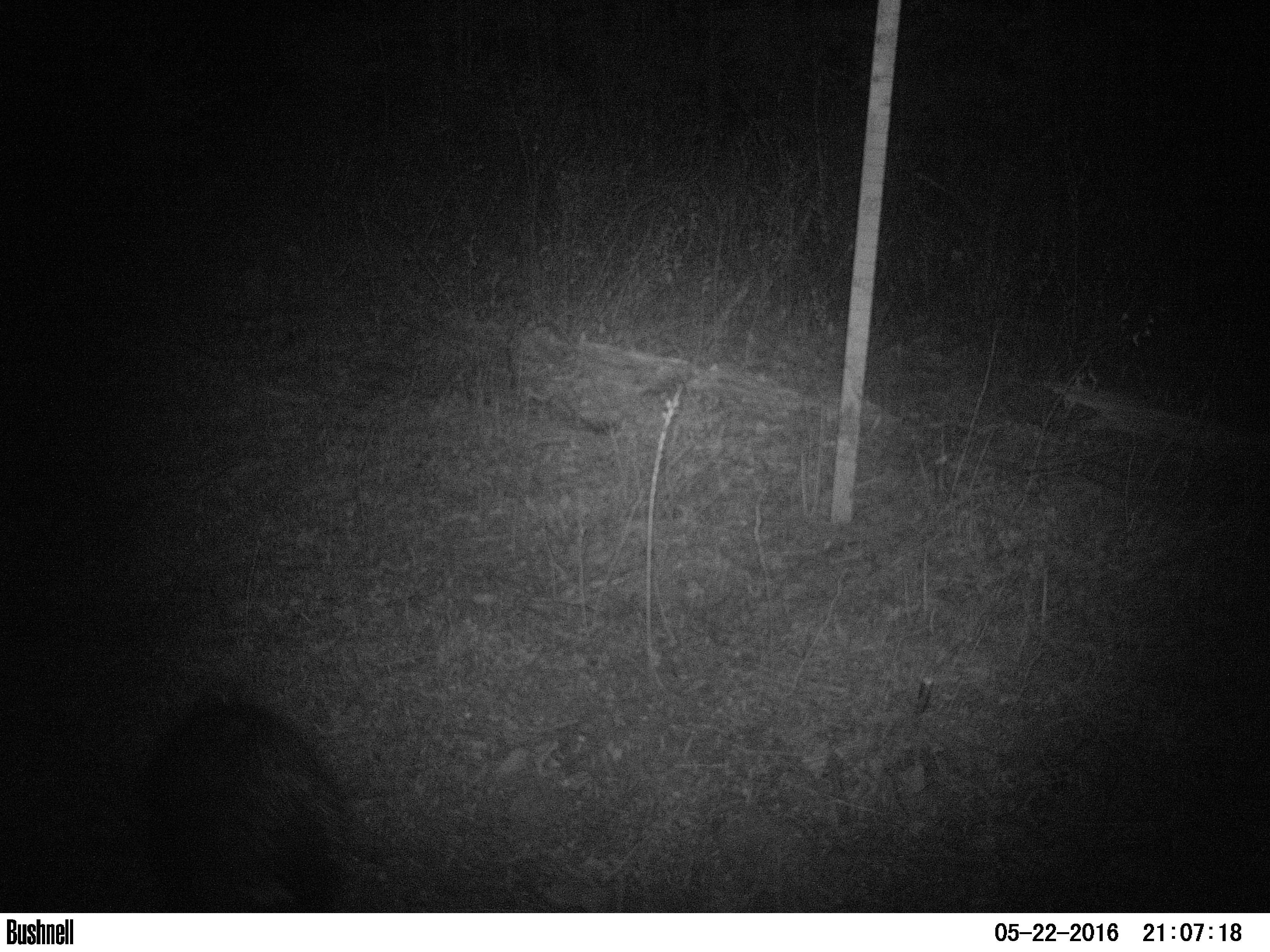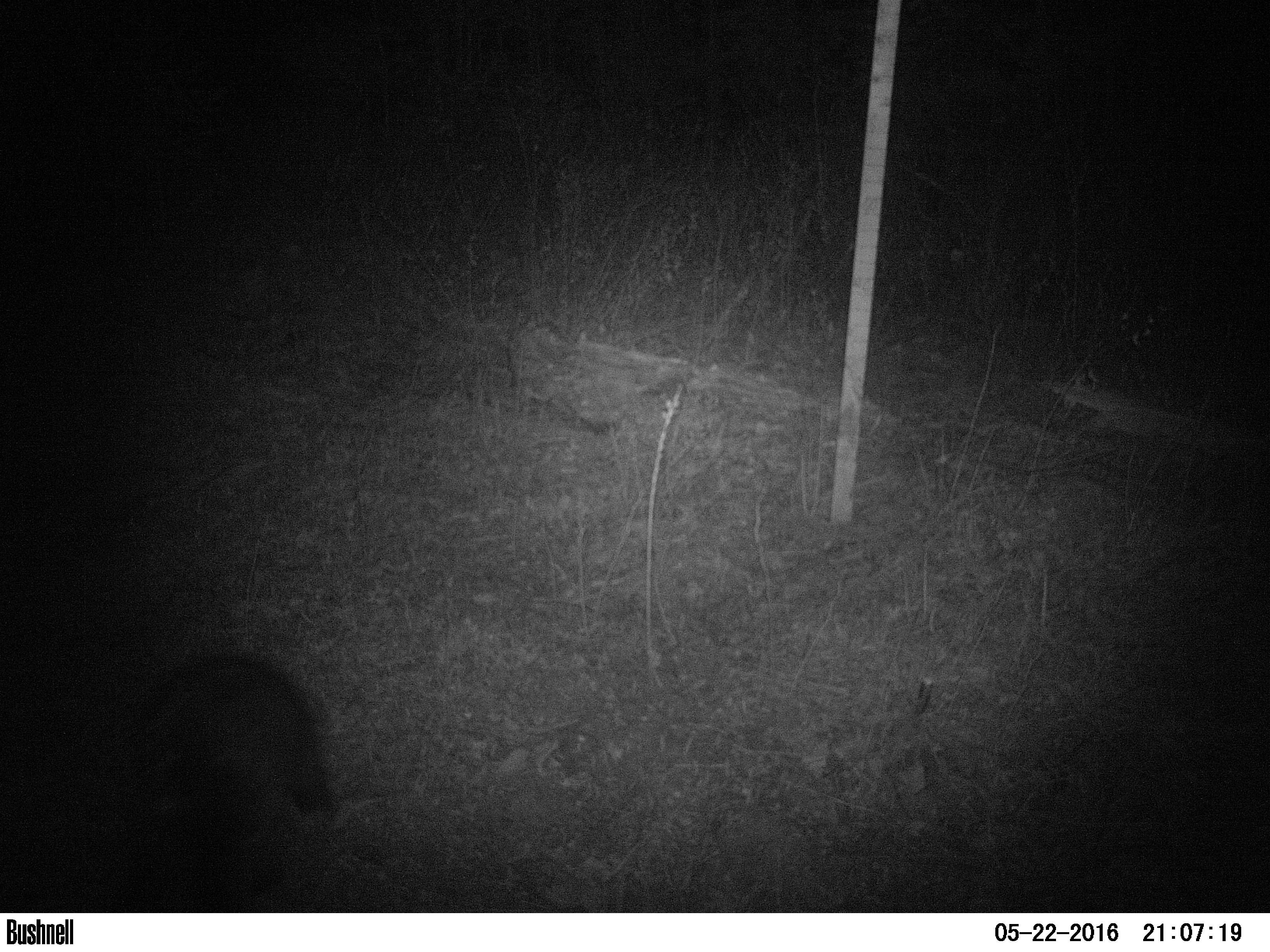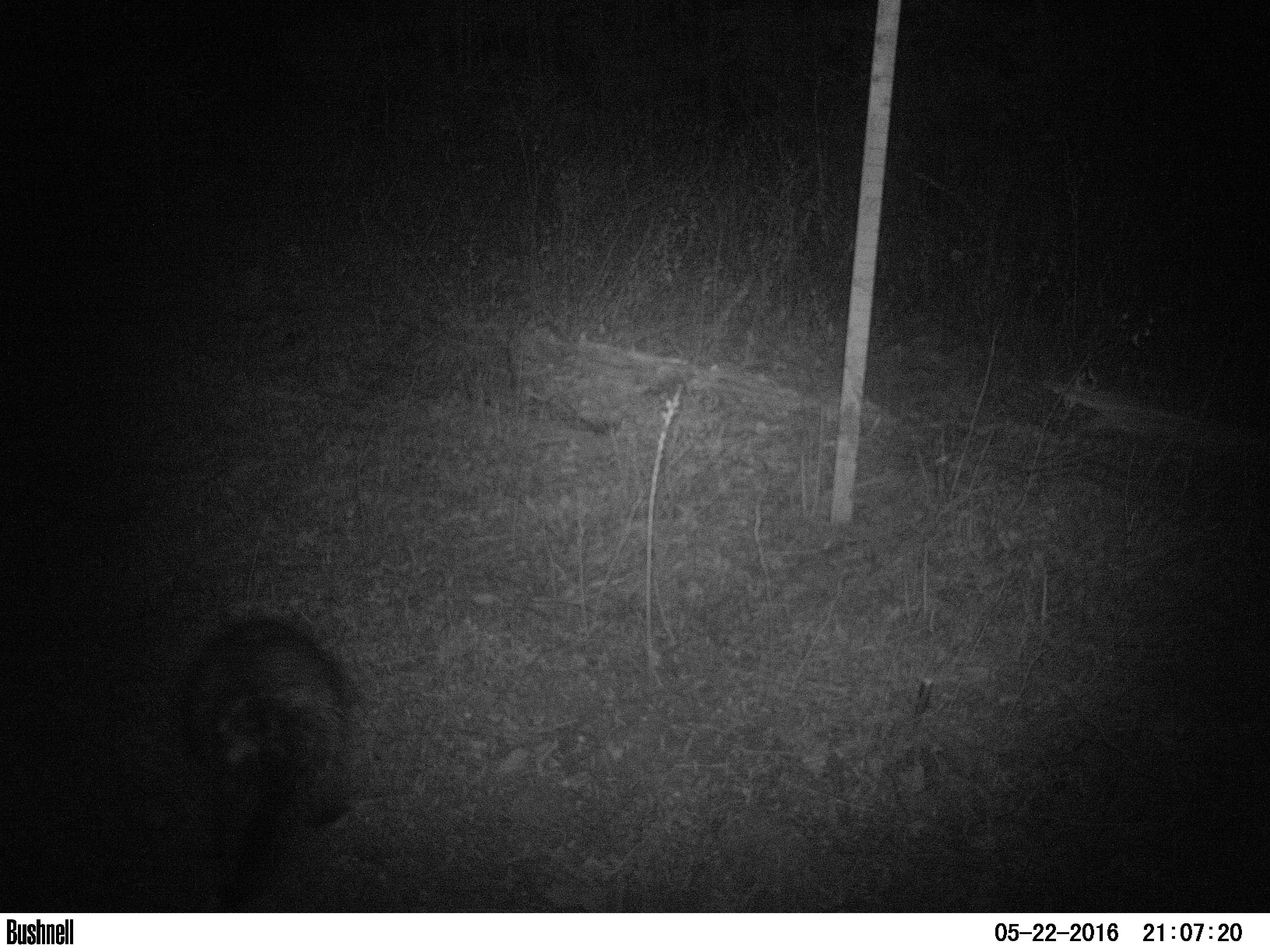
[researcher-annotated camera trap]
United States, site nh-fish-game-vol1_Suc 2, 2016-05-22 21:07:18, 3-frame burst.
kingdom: Animalia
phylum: Chordata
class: Mammalia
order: Rodentia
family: Erethizontidae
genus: Erethizon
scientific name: Erethizon dorsatum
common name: porcupine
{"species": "porcupine (Erethizon dorsatum)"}